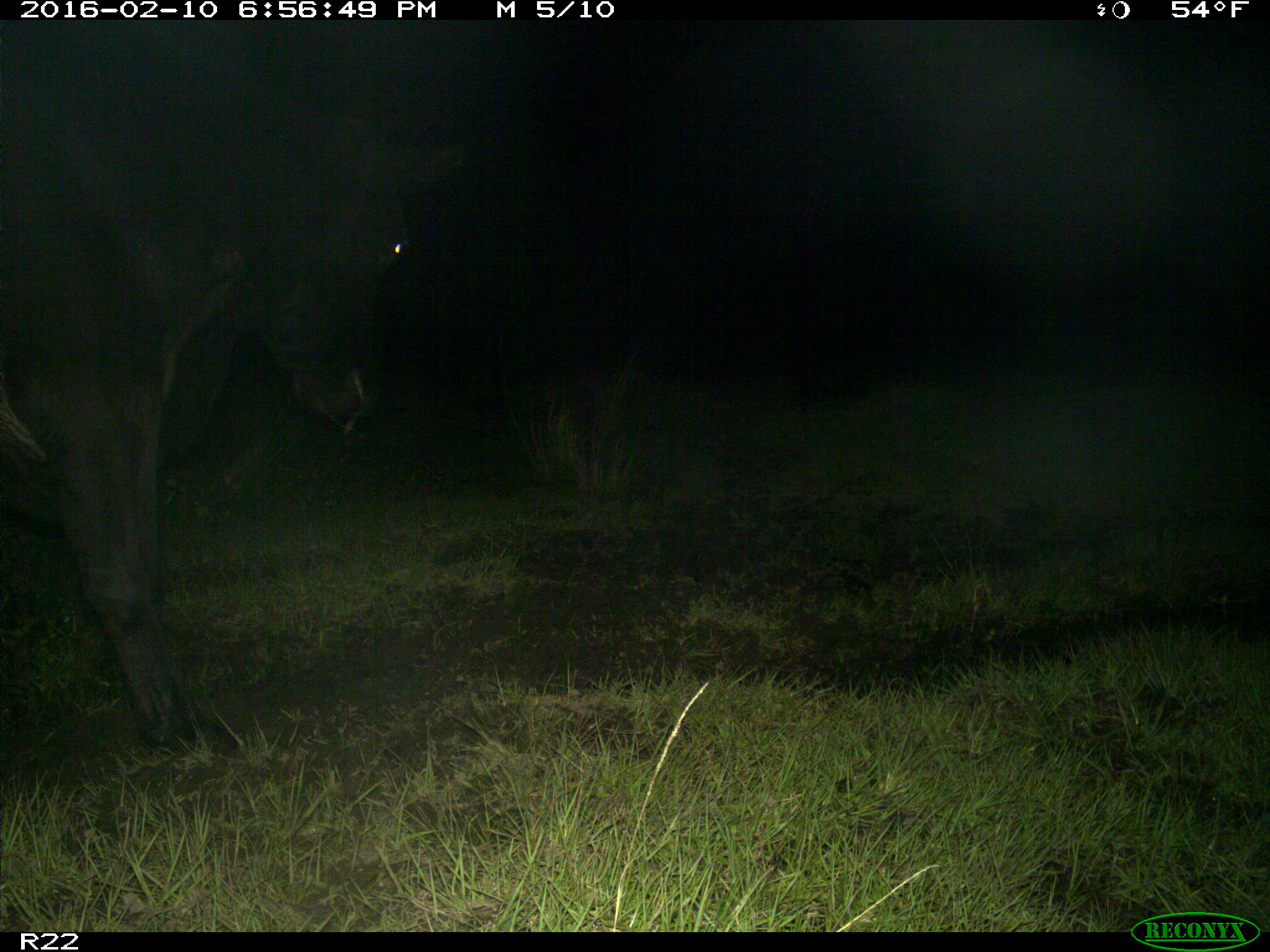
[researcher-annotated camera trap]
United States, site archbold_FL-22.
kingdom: Animalia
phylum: Chordata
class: Mammalia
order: Artiodactyla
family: Bovidae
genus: Bos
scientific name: Bos taurus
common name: domestic cow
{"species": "Bos taurus (domestic cow)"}